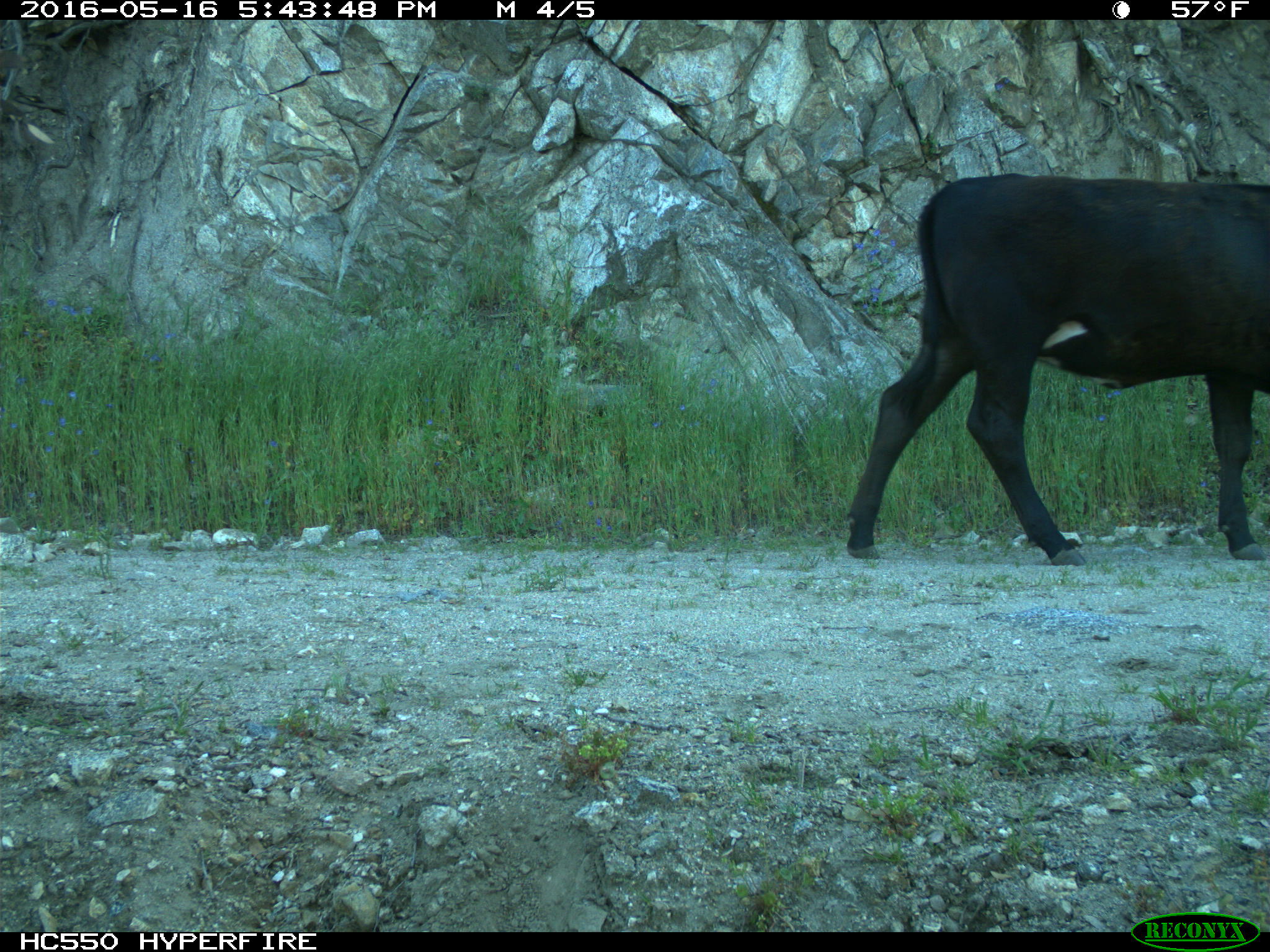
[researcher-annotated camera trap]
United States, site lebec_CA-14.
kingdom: Animalia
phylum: Chordata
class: Mammalia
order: Artiodactyla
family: Bovidae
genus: Bos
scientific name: Bos taurus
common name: domestic cow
Bos taurus (domestic cow).